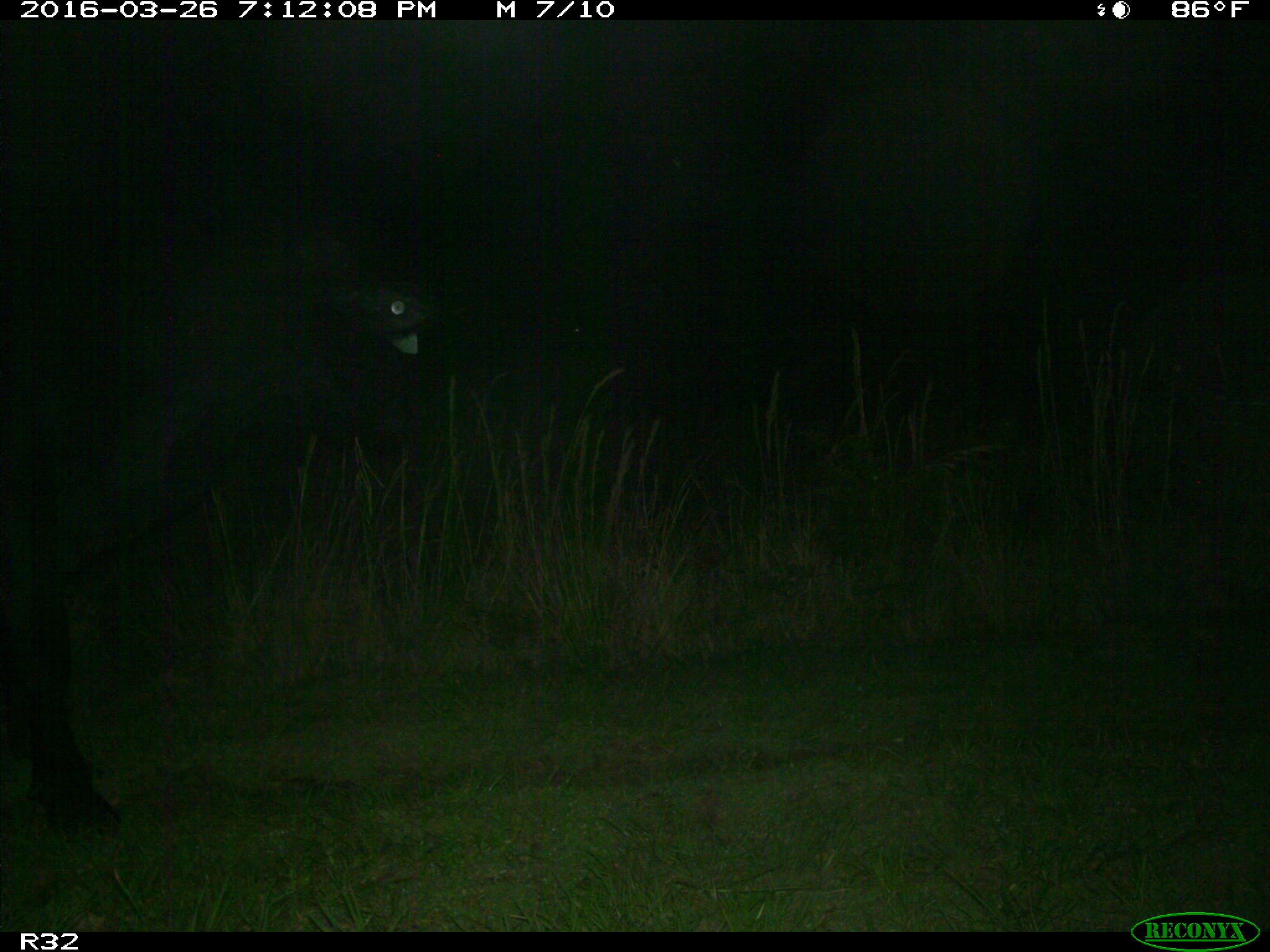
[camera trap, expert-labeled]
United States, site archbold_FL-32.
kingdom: Animalia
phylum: Chordata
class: Mammalia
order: Artiodactyla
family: Bovidae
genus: Bos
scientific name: Bos taurus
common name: domestic cow